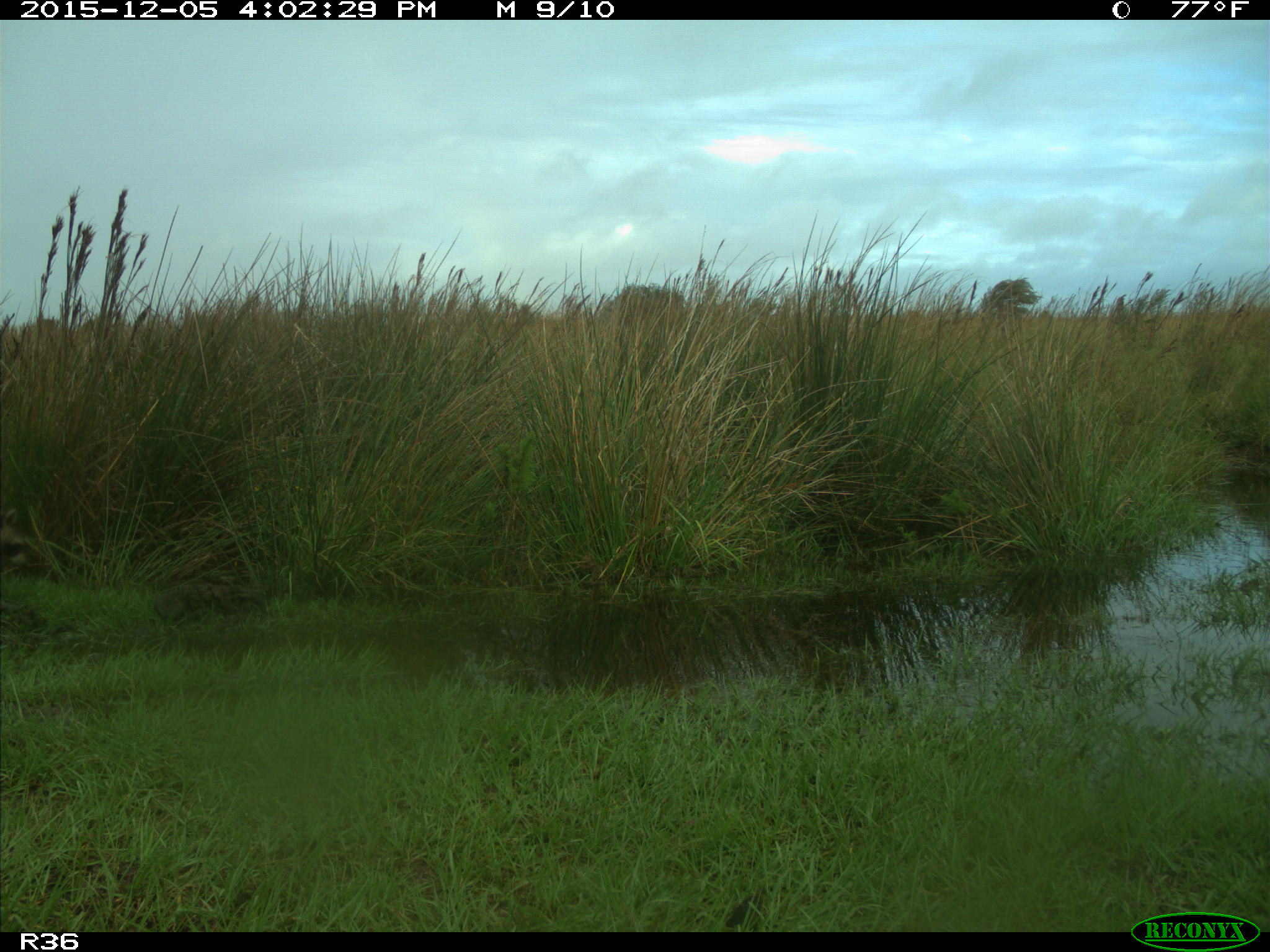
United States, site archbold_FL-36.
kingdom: Animalia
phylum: Chordata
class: Mammalia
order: Carnivora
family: Procyonidae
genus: Procyon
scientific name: Procyon lotor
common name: common raccoon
Procyon lotor (common raccoon).